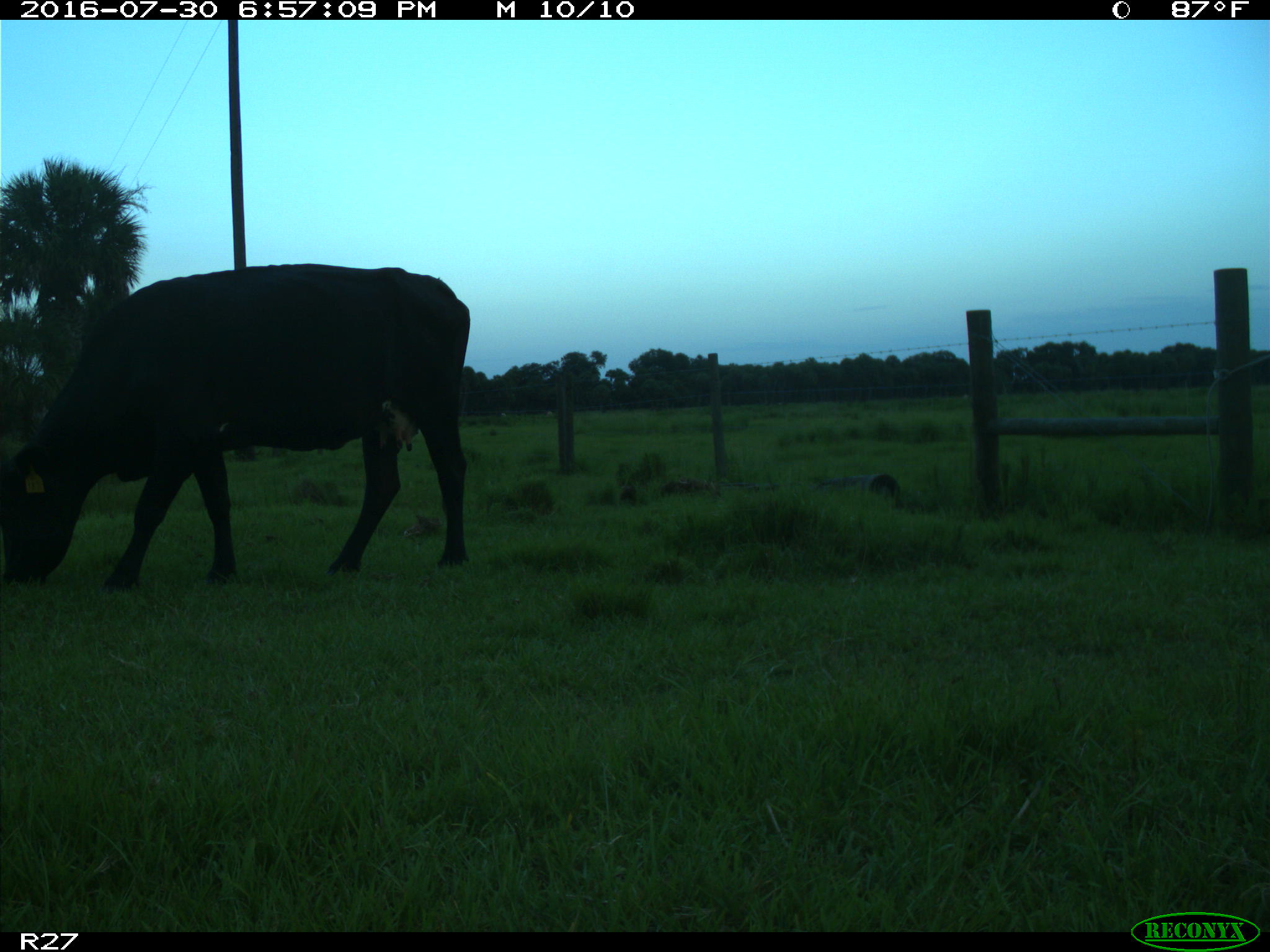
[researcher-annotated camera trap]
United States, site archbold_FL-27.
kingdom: Animalia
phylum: Chordata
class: Mammalia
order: Artiodactyla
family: Bovidae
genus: Bos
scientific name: Bos taurus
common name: domestic cow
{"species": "Bos taurus (domestic cow)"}